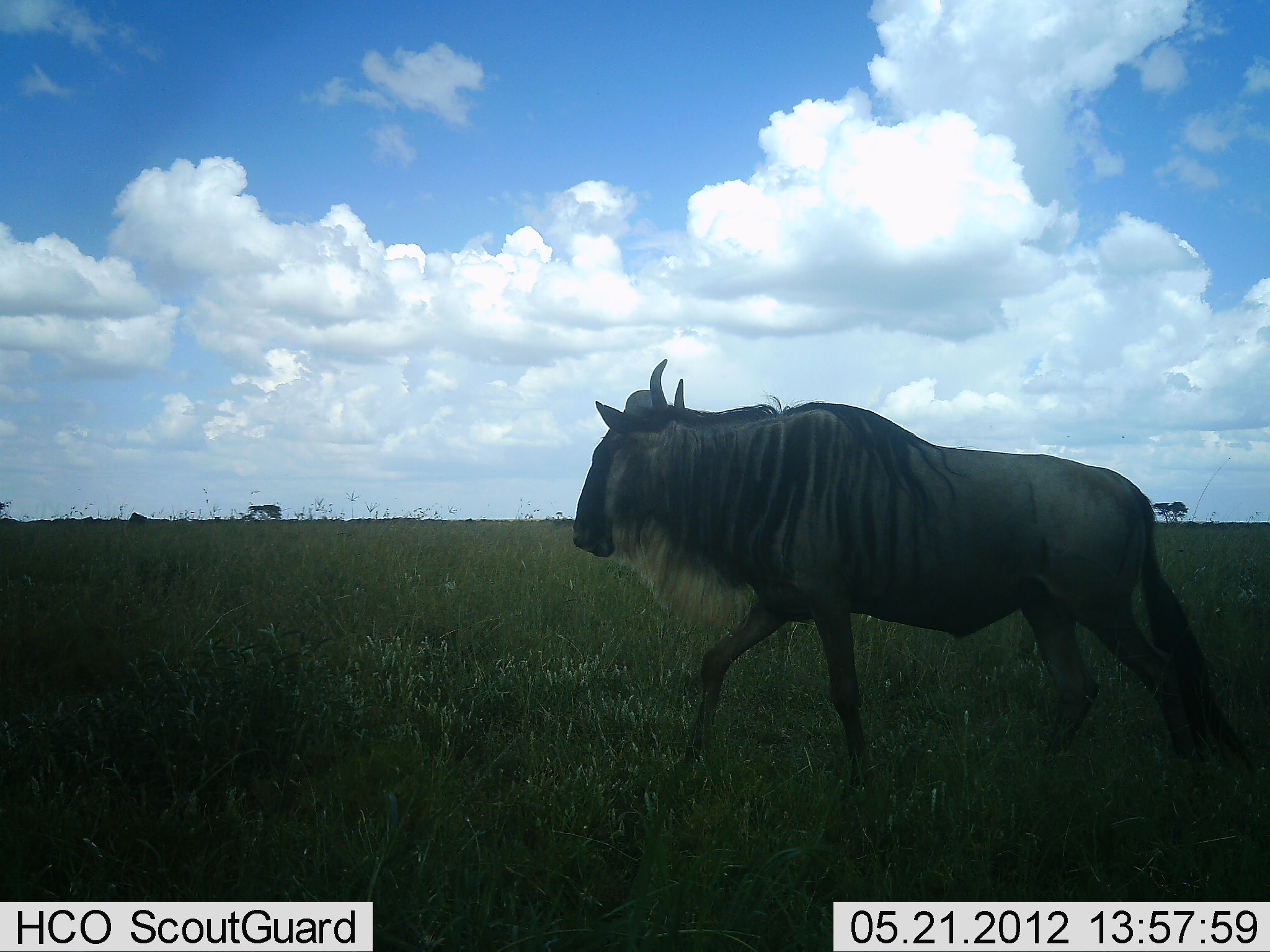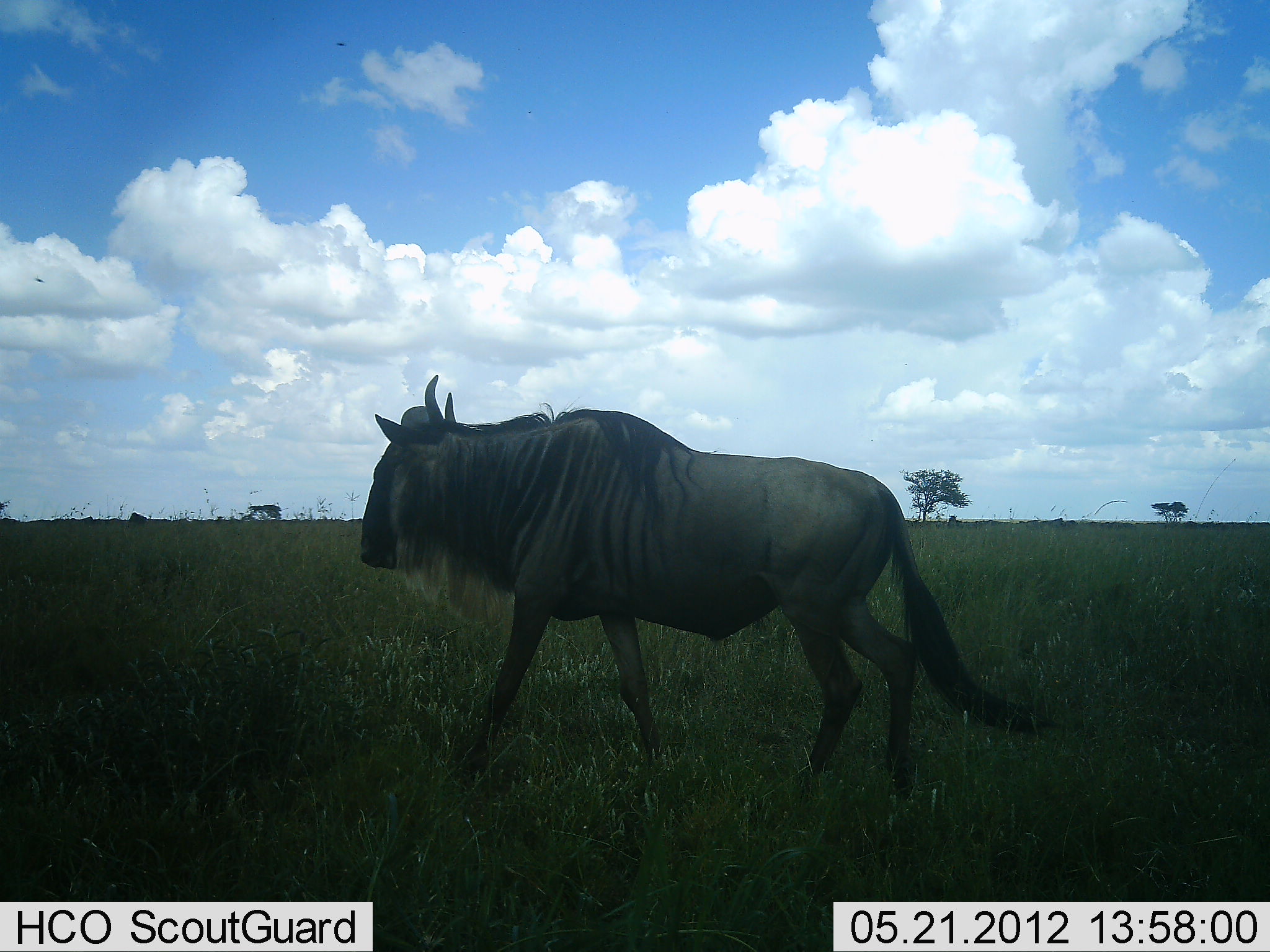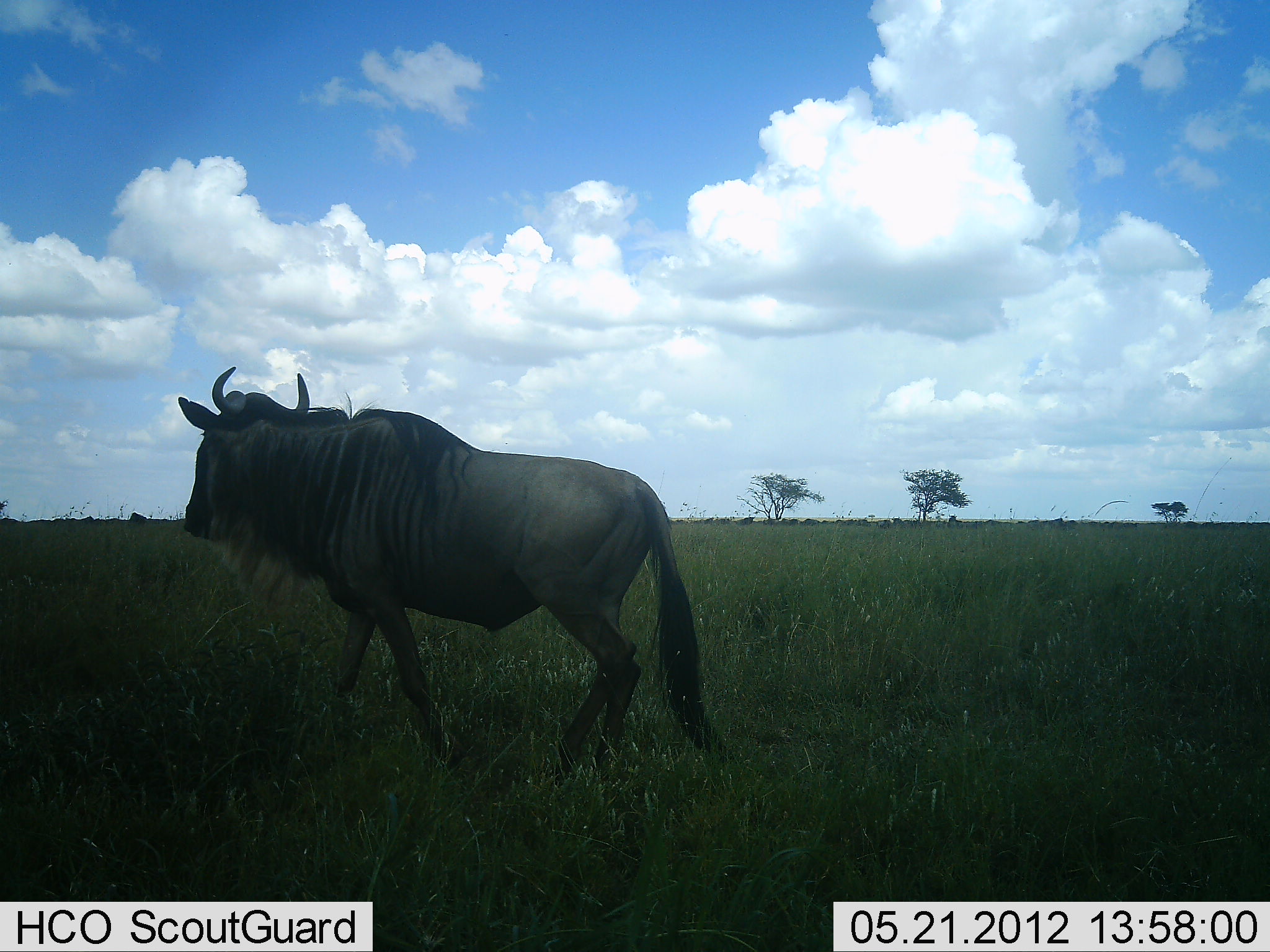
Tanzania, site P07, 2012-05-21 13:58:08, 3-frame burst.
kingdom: Animalia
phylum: Chordata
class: Mammalia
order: Artiodactyla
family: Bovidae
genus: Connochaetes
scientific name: Connochaetes taurinus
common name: blue wildebeest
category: wildebeest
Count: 1.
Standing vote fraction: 0%.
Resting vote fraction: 0%.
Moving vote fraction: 97%.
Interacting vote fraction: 0%.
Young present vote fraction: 0%.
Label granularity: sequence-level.